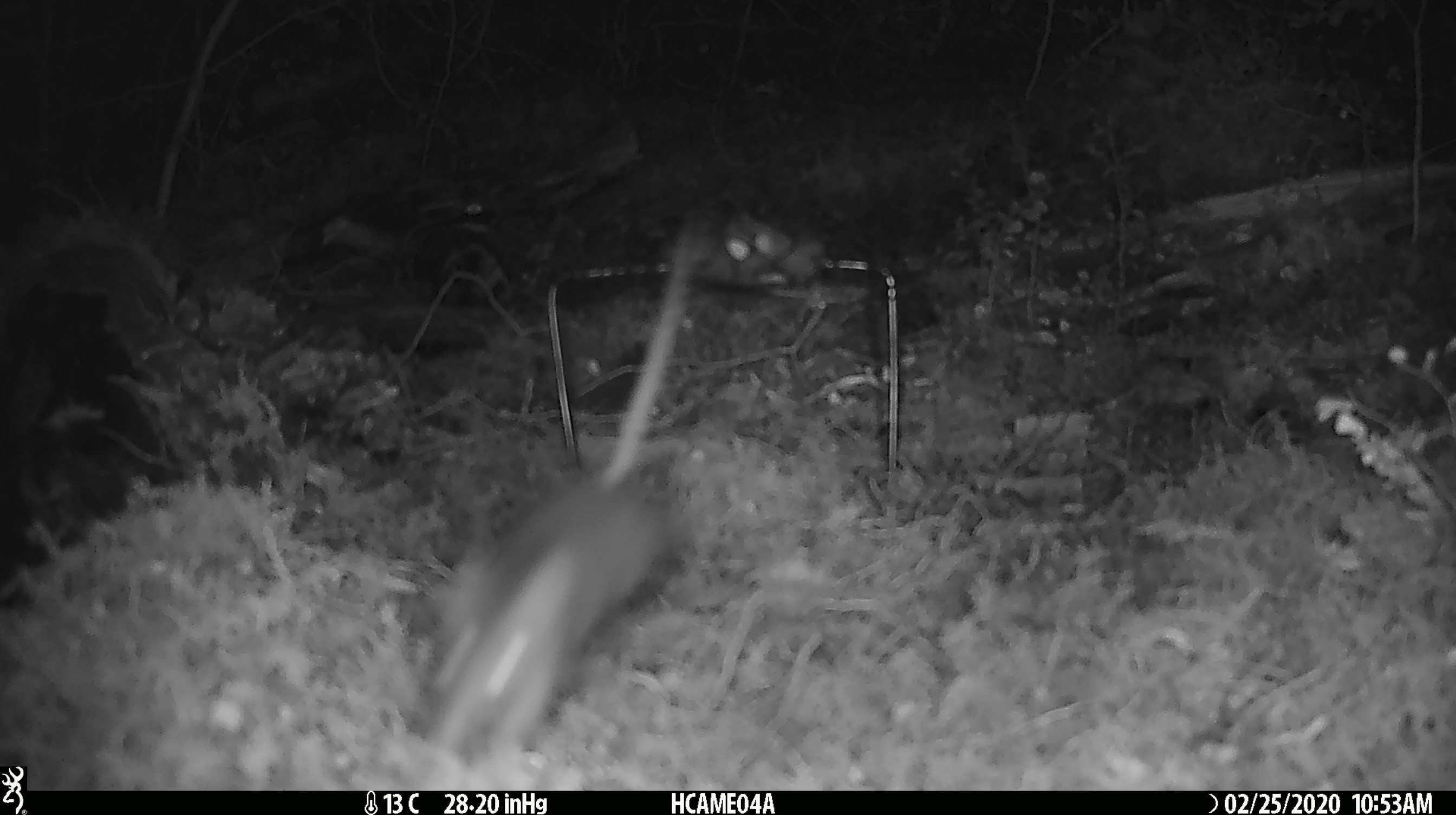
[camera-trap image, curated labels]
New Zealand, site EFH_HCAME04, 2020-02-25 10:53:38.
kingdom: Animalia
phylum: Chordata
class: Mammalia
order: Rodentia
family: Muridae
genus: Mus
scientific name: Mus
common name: mouse